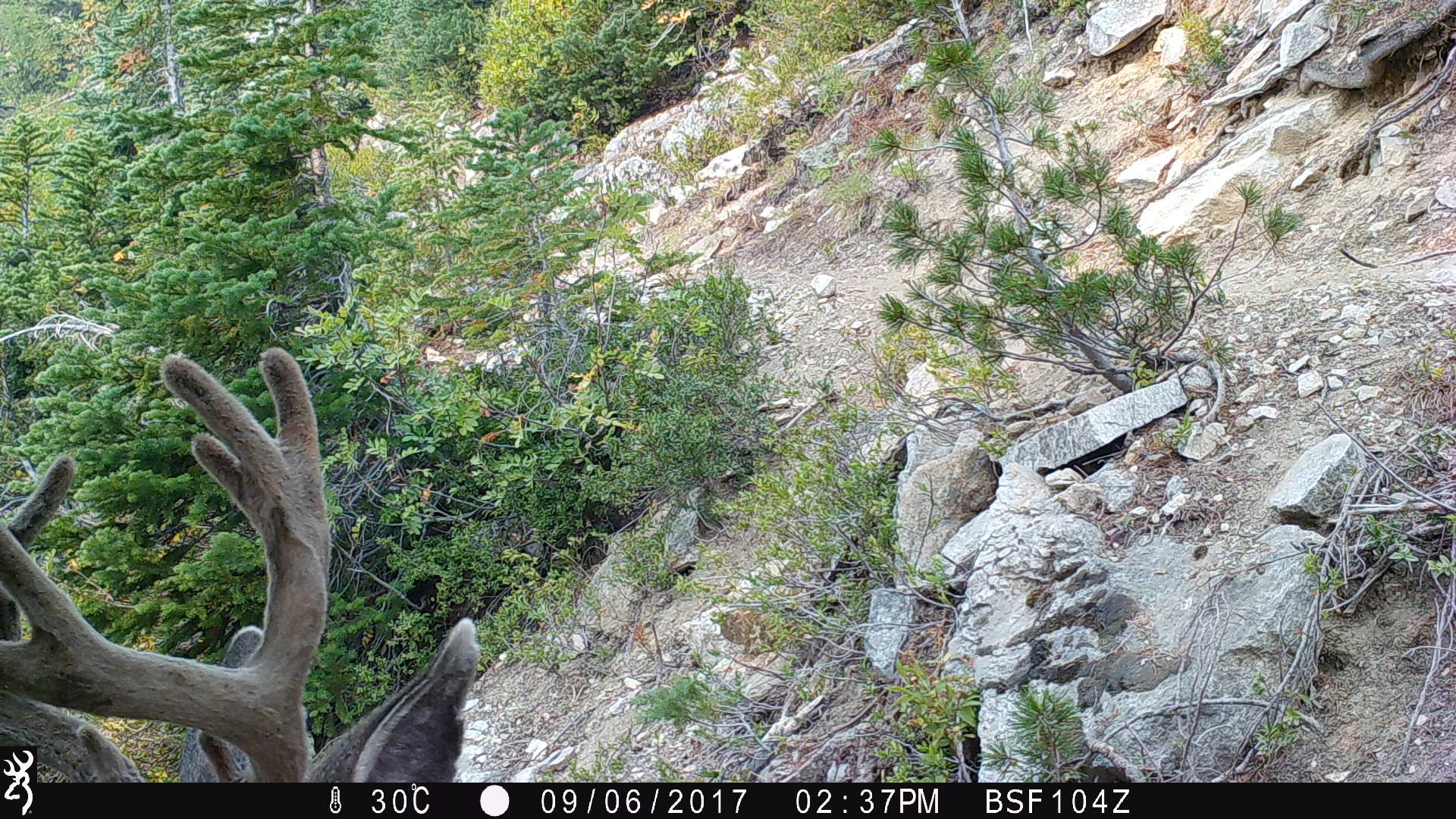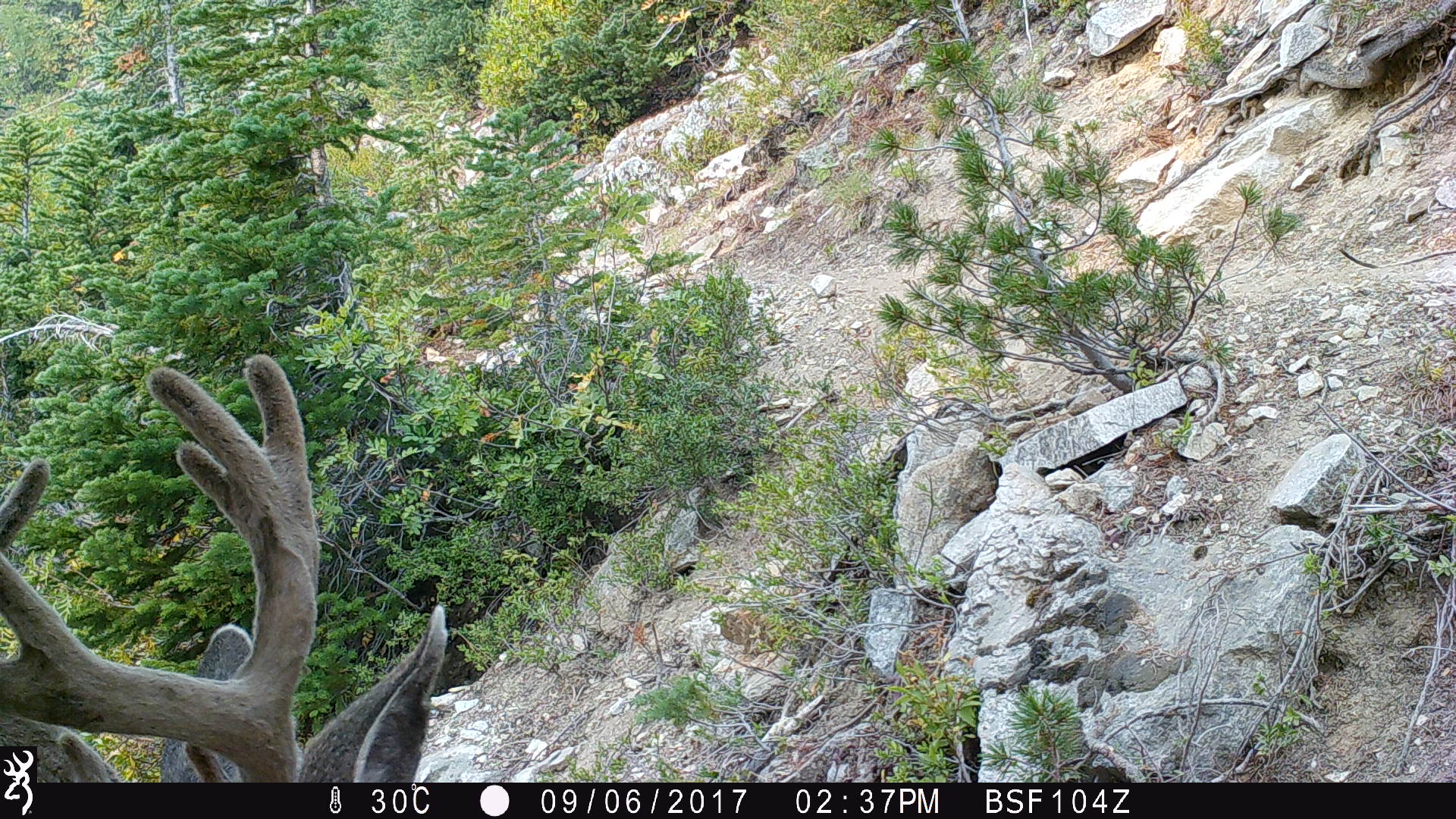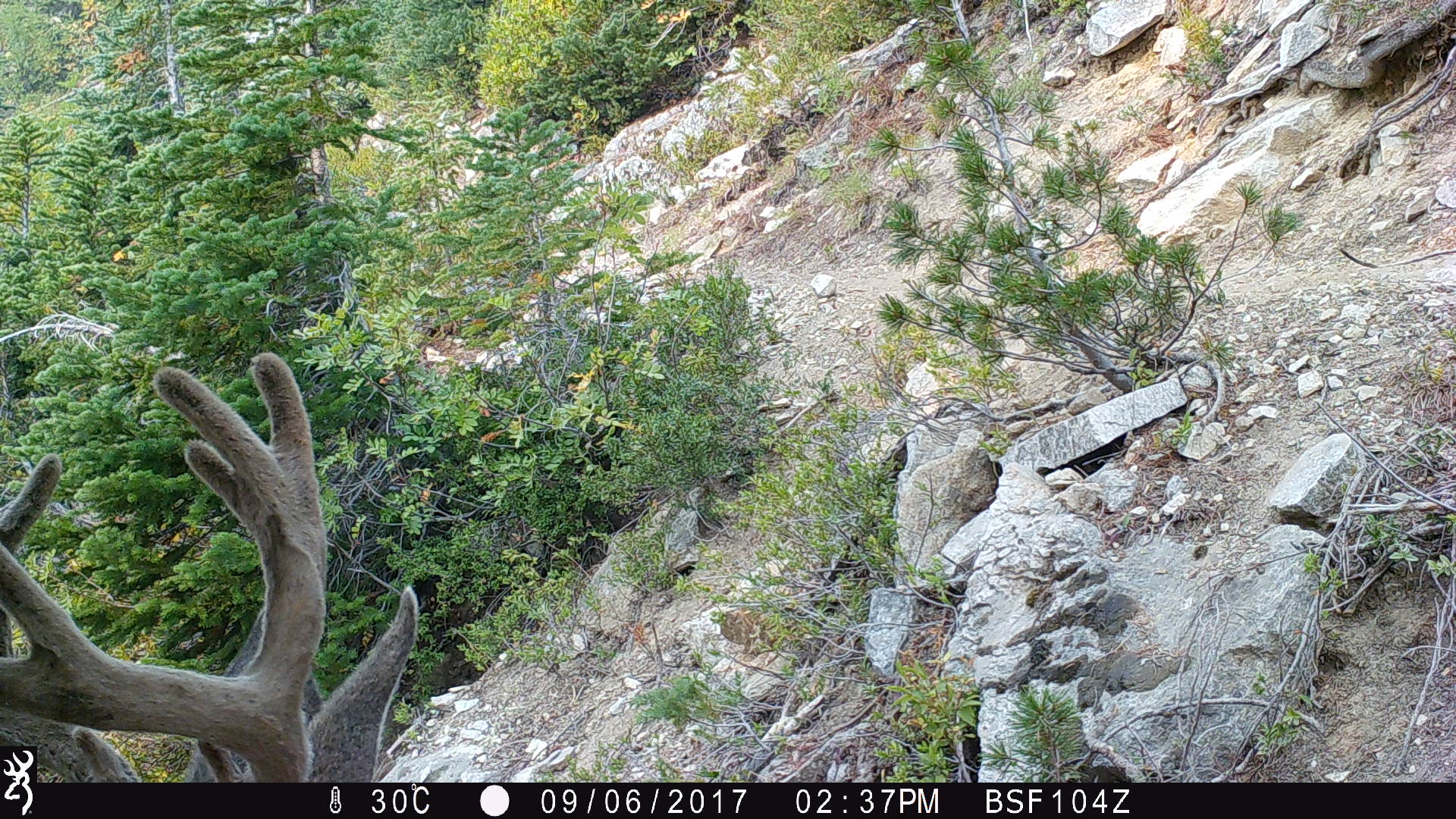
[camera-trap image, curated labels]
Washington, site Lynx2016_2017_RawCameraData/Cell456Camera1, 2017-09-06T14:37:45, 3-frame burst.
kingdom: Animalia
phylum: Chordata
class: Mammalia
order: Artiodactyla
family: Cervidae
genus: Odocoileus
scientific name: Odocoileus hemionus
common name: mule deer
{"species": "Odocoileus hemionus (mule deer)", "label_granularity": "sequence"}